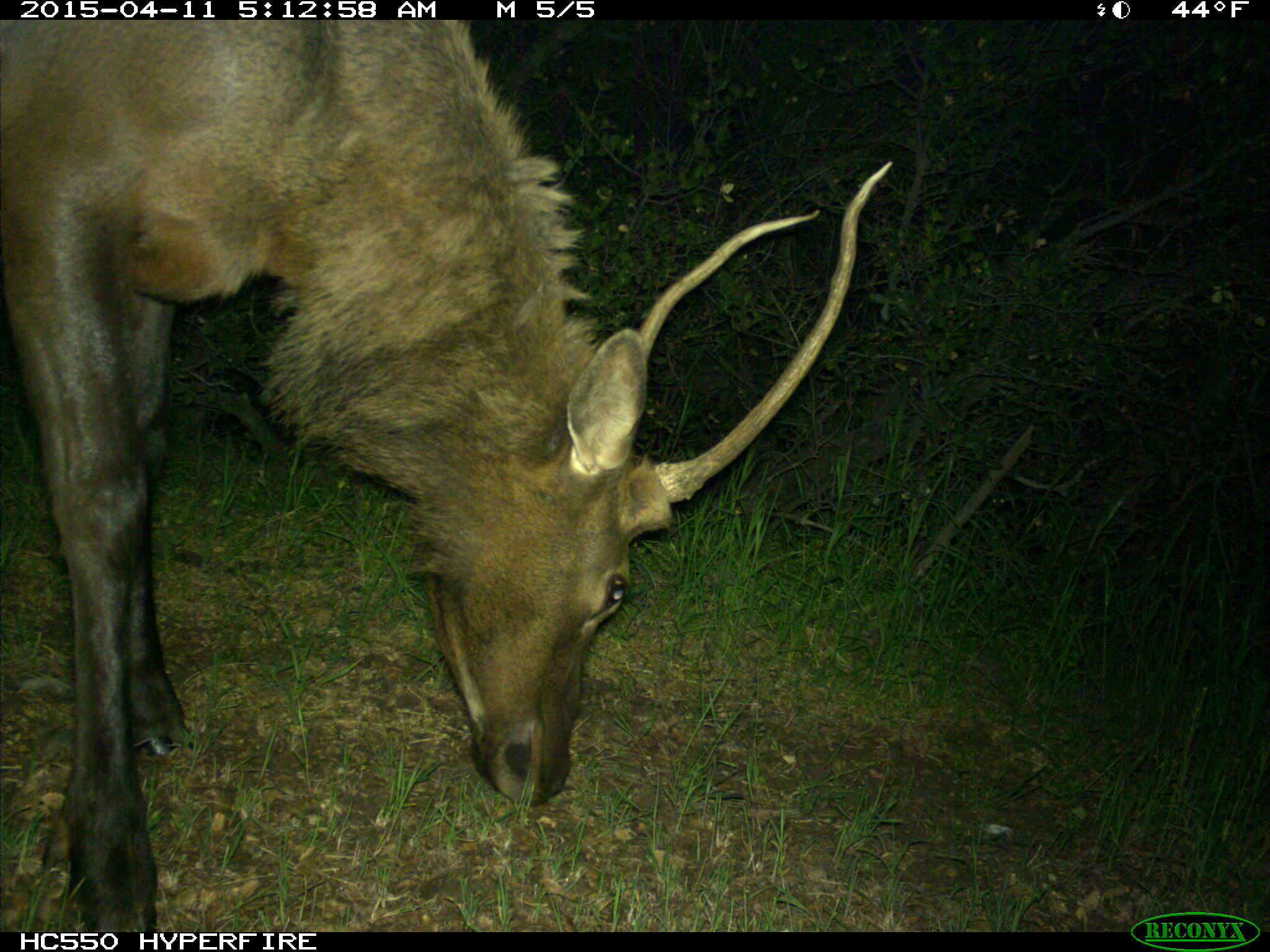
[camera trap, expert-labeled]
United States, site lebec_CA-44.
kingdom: Animalia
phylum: Chordata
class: Mammalia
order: Artiodactyla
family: Cervidae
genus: Cervus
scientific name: Cervus canadensis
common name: elk